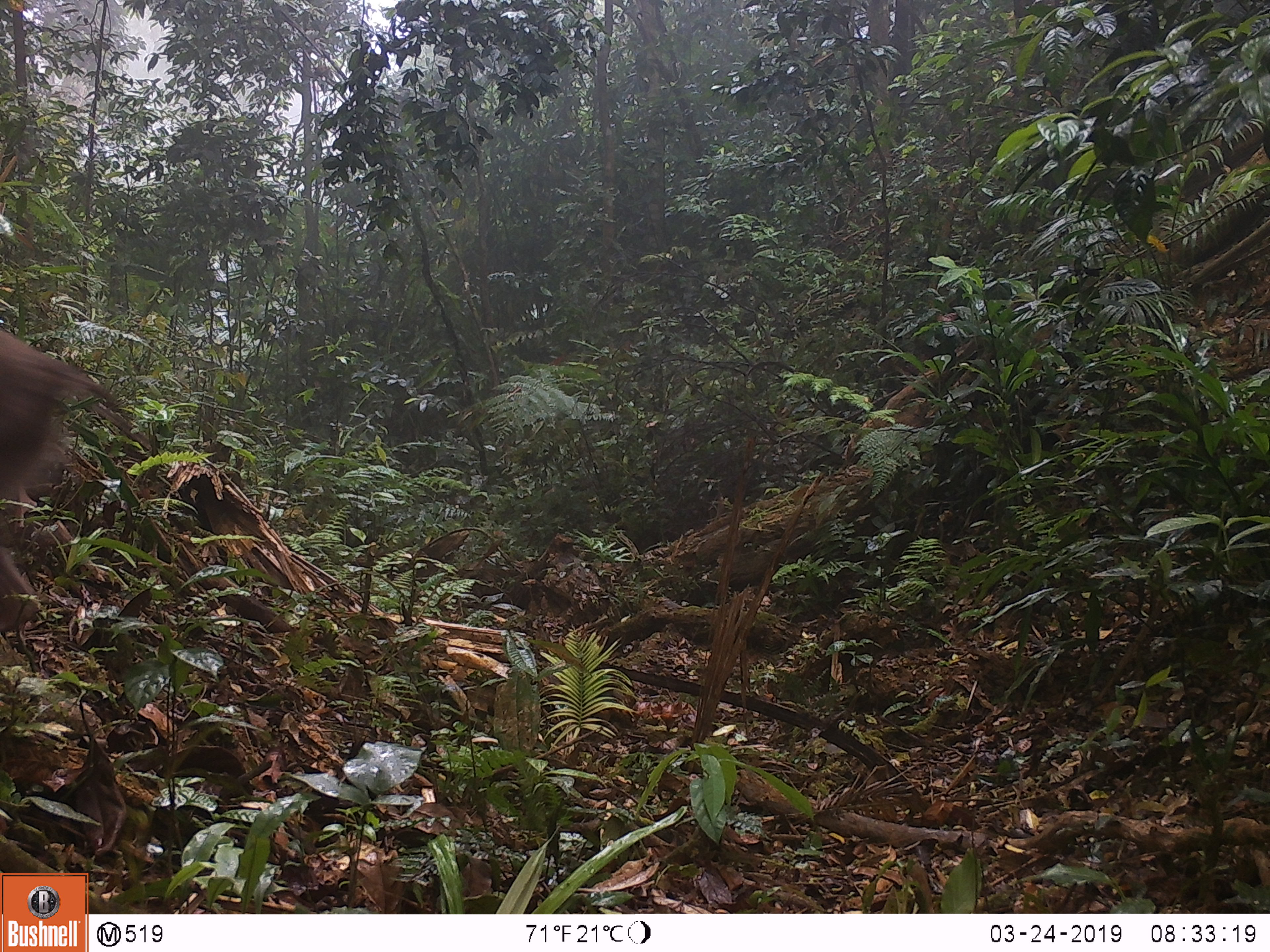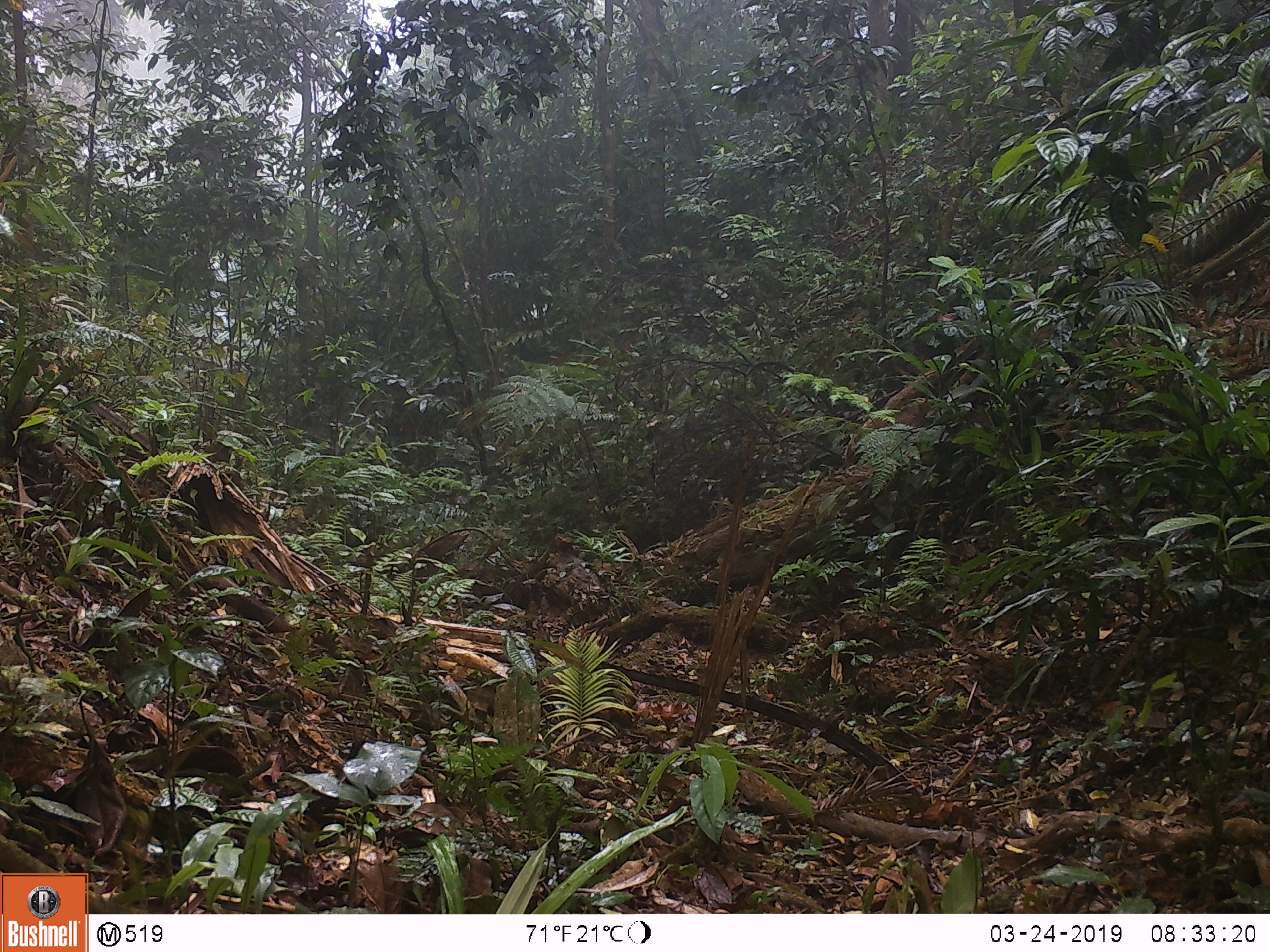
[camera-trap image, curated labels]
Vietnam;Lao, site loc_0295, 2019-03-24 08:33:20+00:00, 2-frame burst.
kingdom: Animalia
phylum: Chordata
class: Mammalia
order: Primates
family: Cercopithecidae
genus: Macaca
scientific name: Macaca nemestrina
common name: pig-tailed macaque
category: pig tailed macaque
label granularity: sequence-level